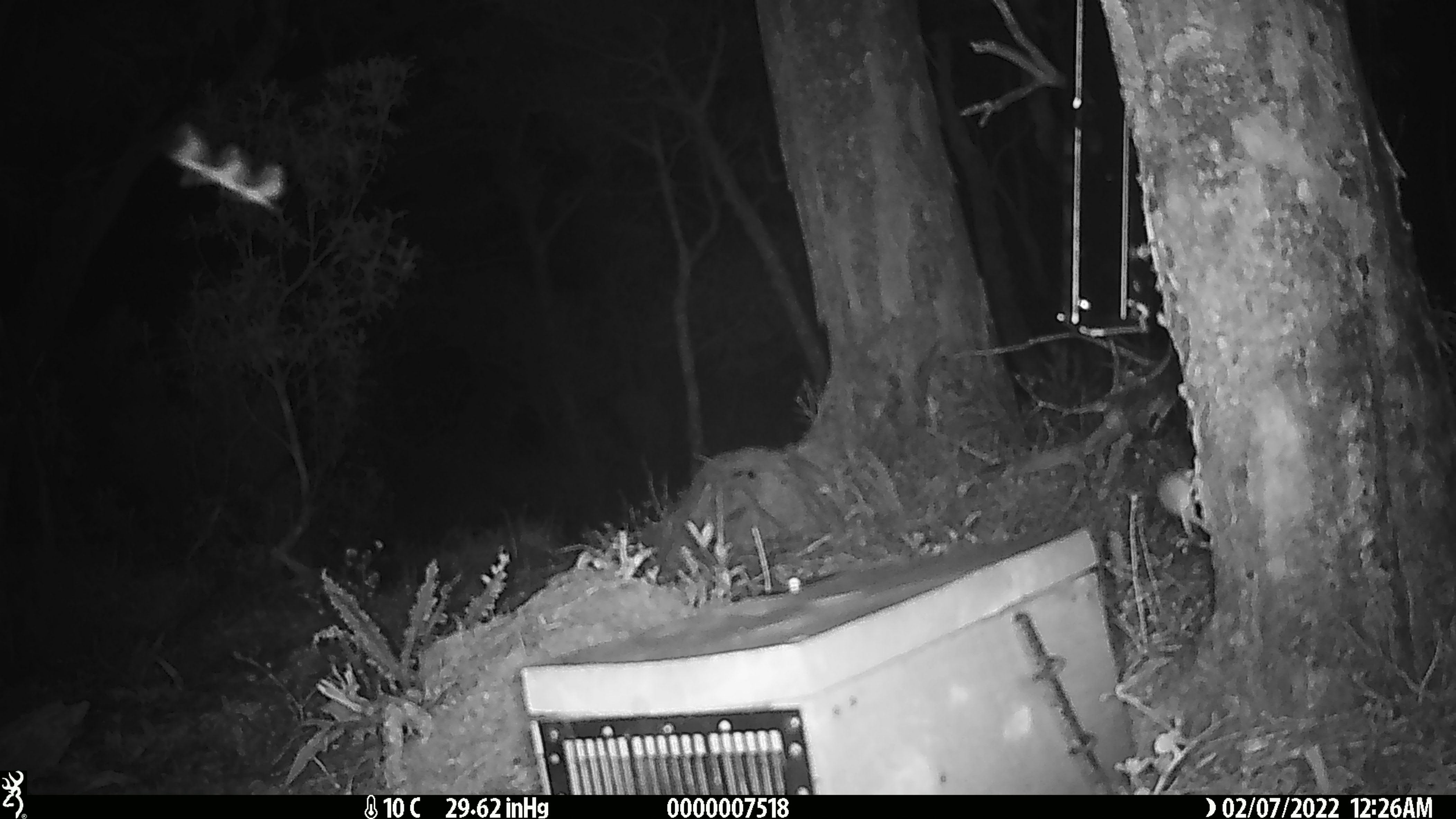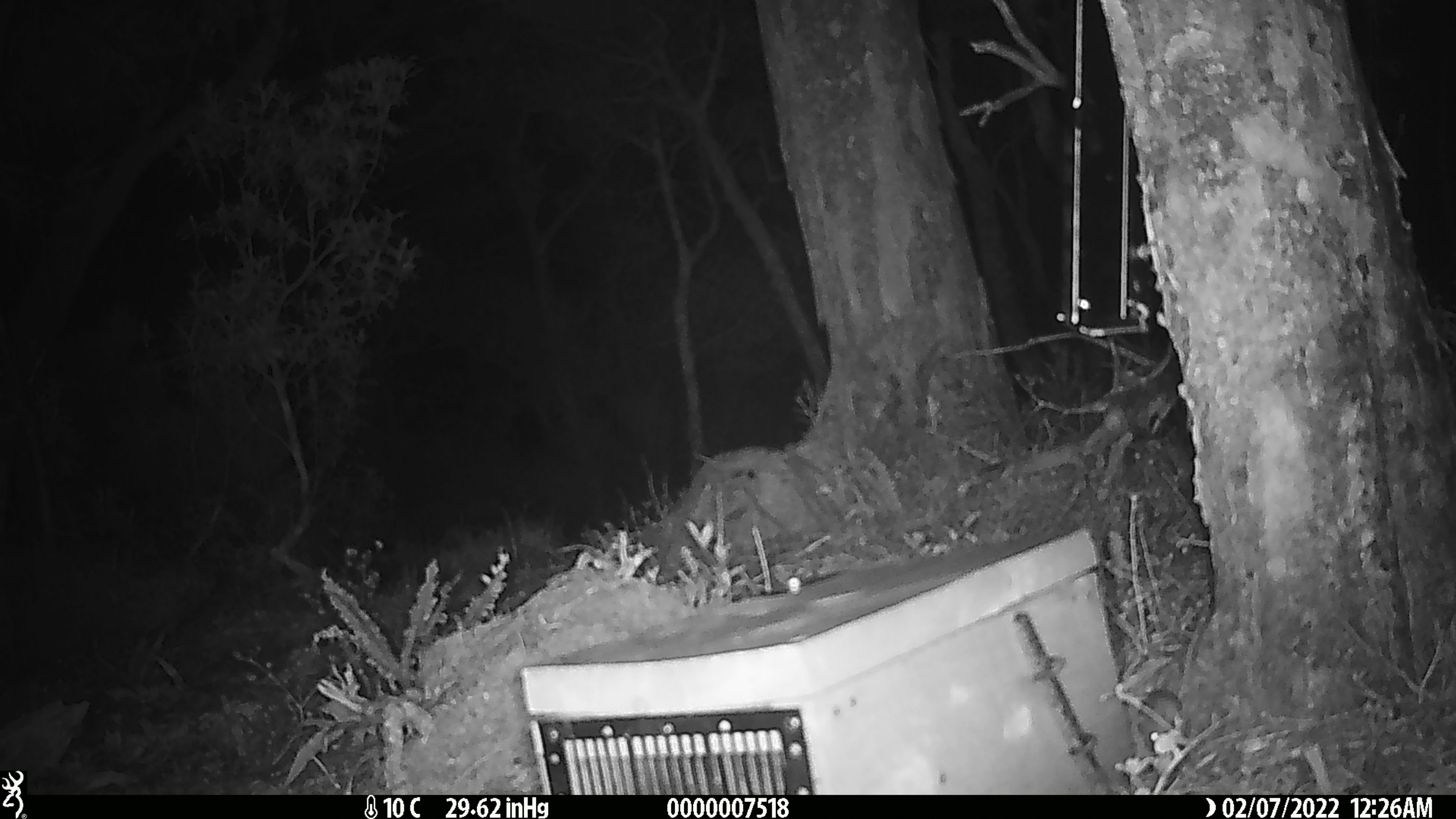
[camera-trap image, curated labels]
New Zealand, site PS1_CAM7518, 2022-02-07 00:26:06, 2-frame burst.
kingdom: Animalia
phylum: Chordata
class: Mammalia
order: Rodentia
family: Muridae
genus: Mus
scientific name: Mus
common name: mouse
Mouse (Mus).